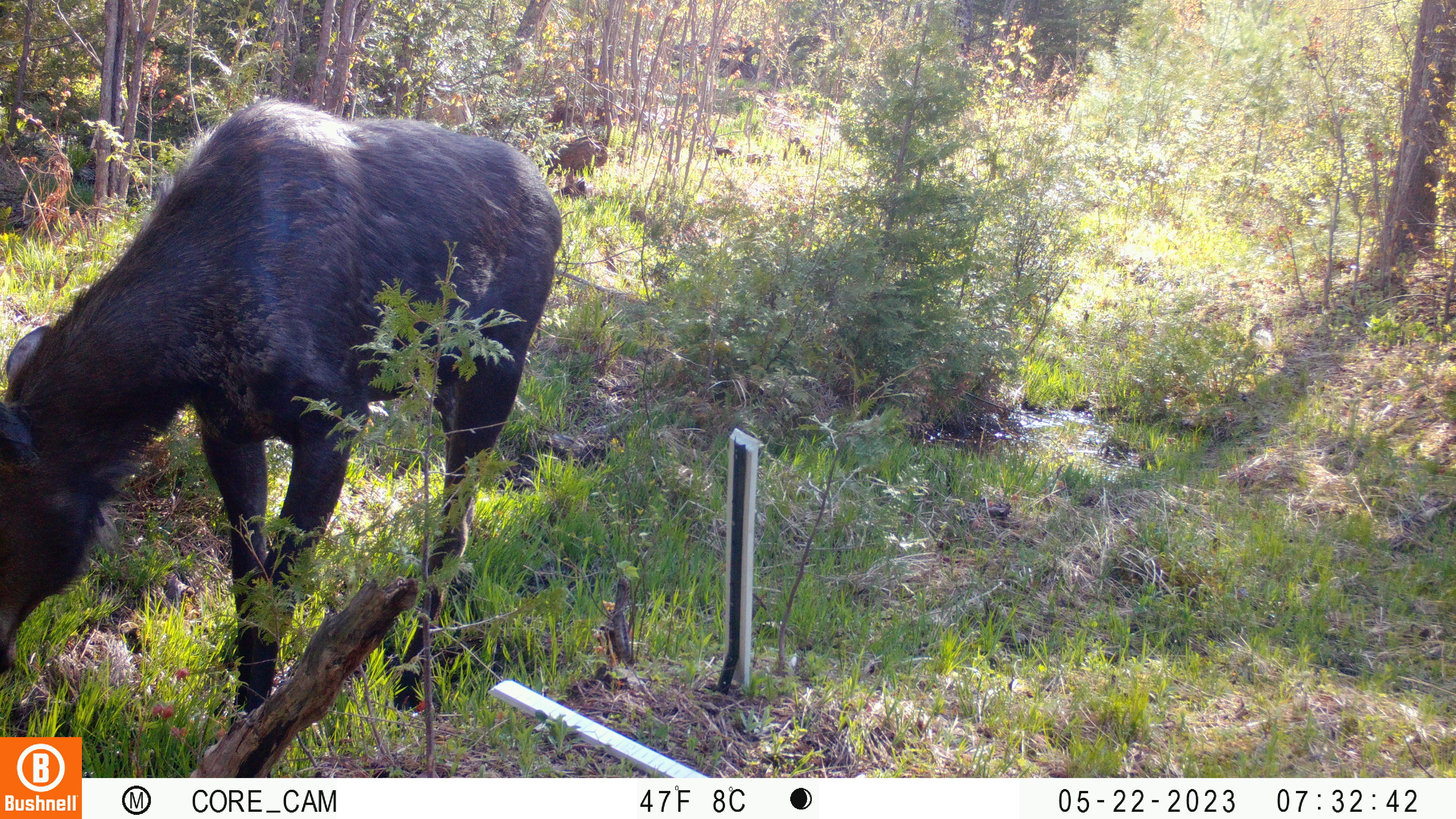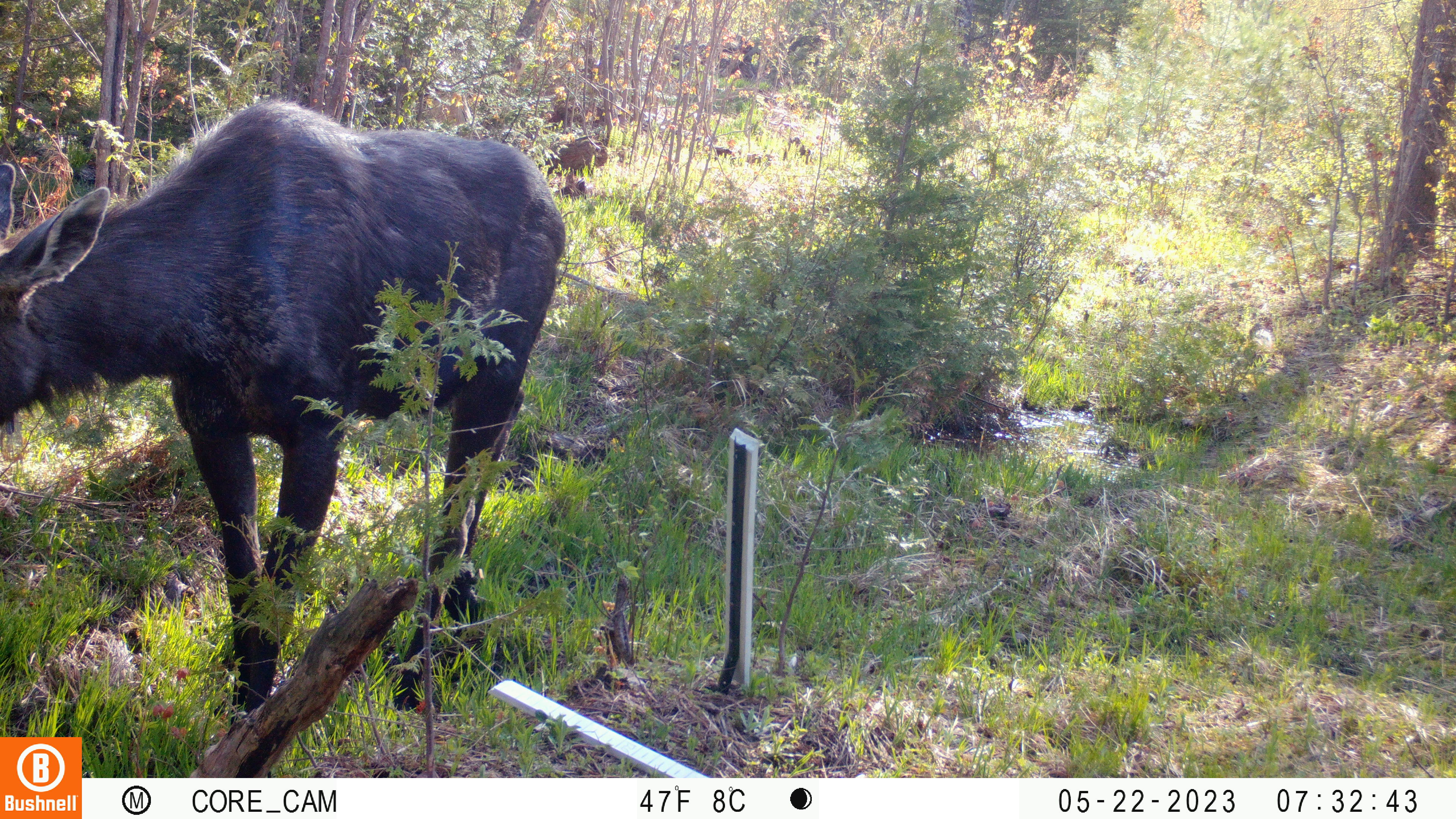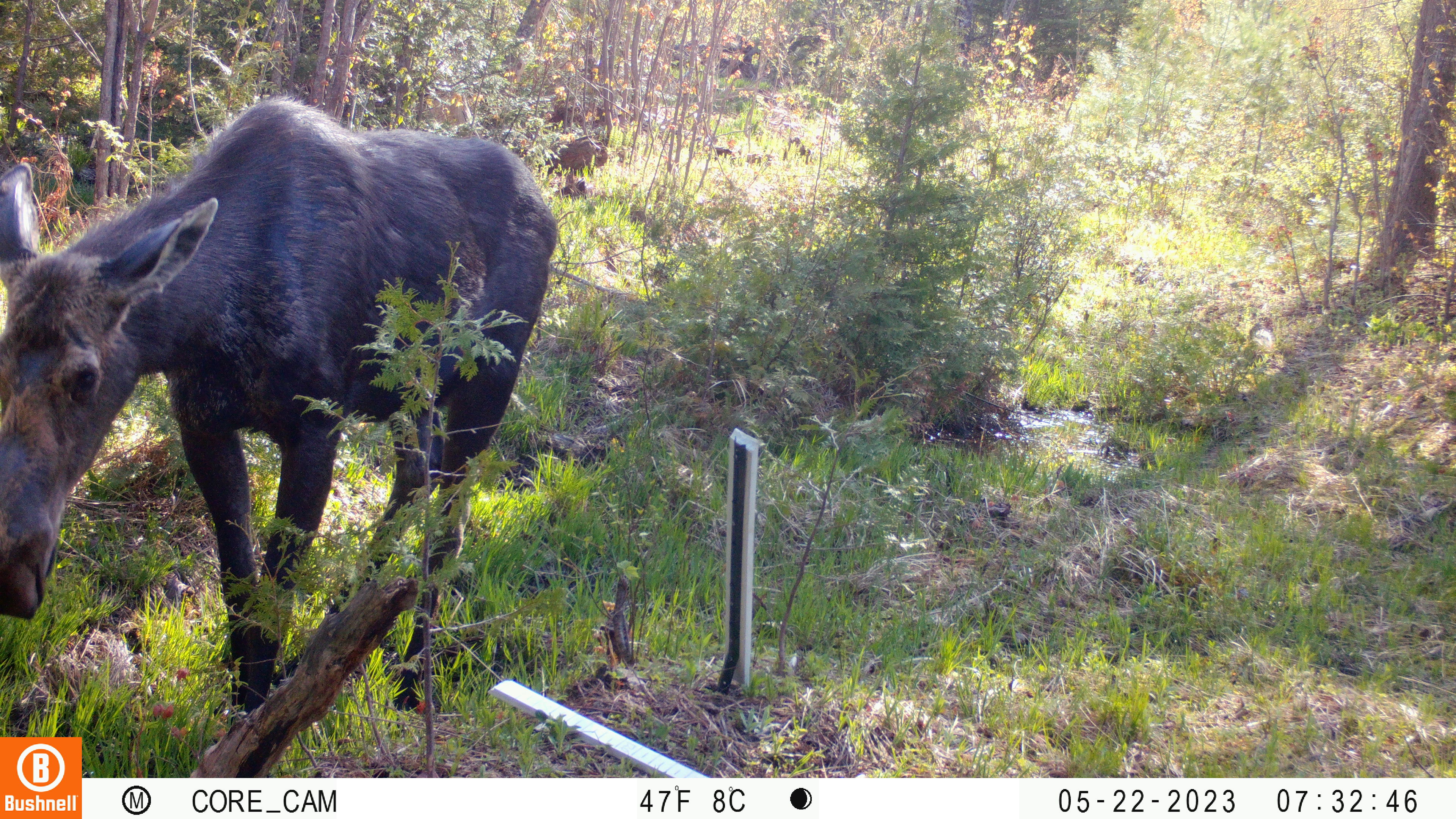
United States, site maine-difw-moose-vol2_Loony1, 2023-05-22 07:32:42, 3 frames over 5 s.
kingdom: Animalia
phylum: Chordata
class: Mammalia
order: Artiodactyla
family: Cervidae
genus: Alces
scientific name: Alces alces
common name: moose